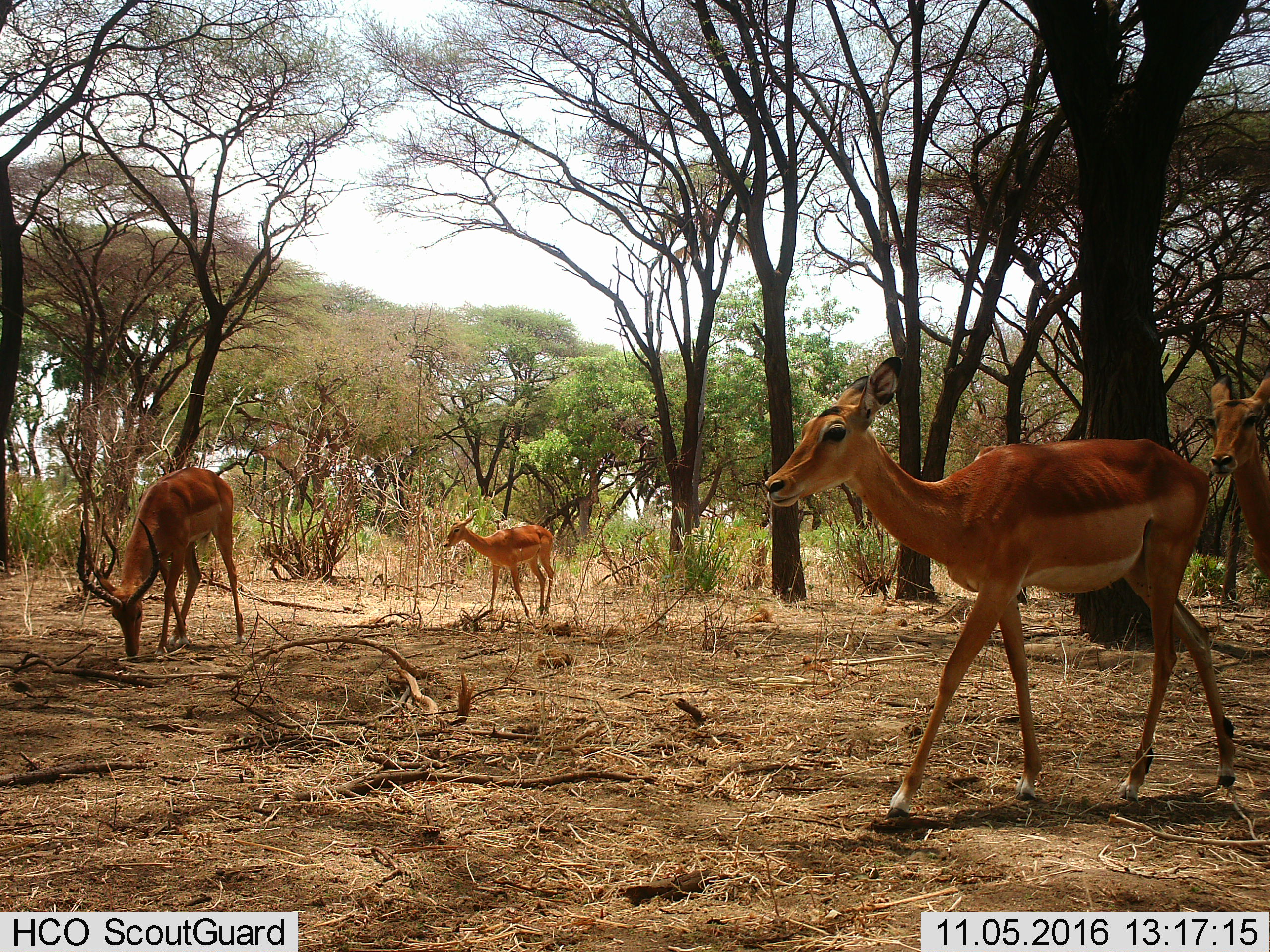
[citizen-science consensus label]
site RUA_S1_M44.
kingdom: Animalia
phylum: Chordata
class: Mammalia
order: Artiodactyla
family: Bovidae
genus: Aepyceros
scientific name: Aepyceros melampus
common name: impala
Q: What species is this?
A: Impala (Aepyceros melampus).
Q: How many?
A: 4.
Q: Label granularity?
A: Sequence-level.